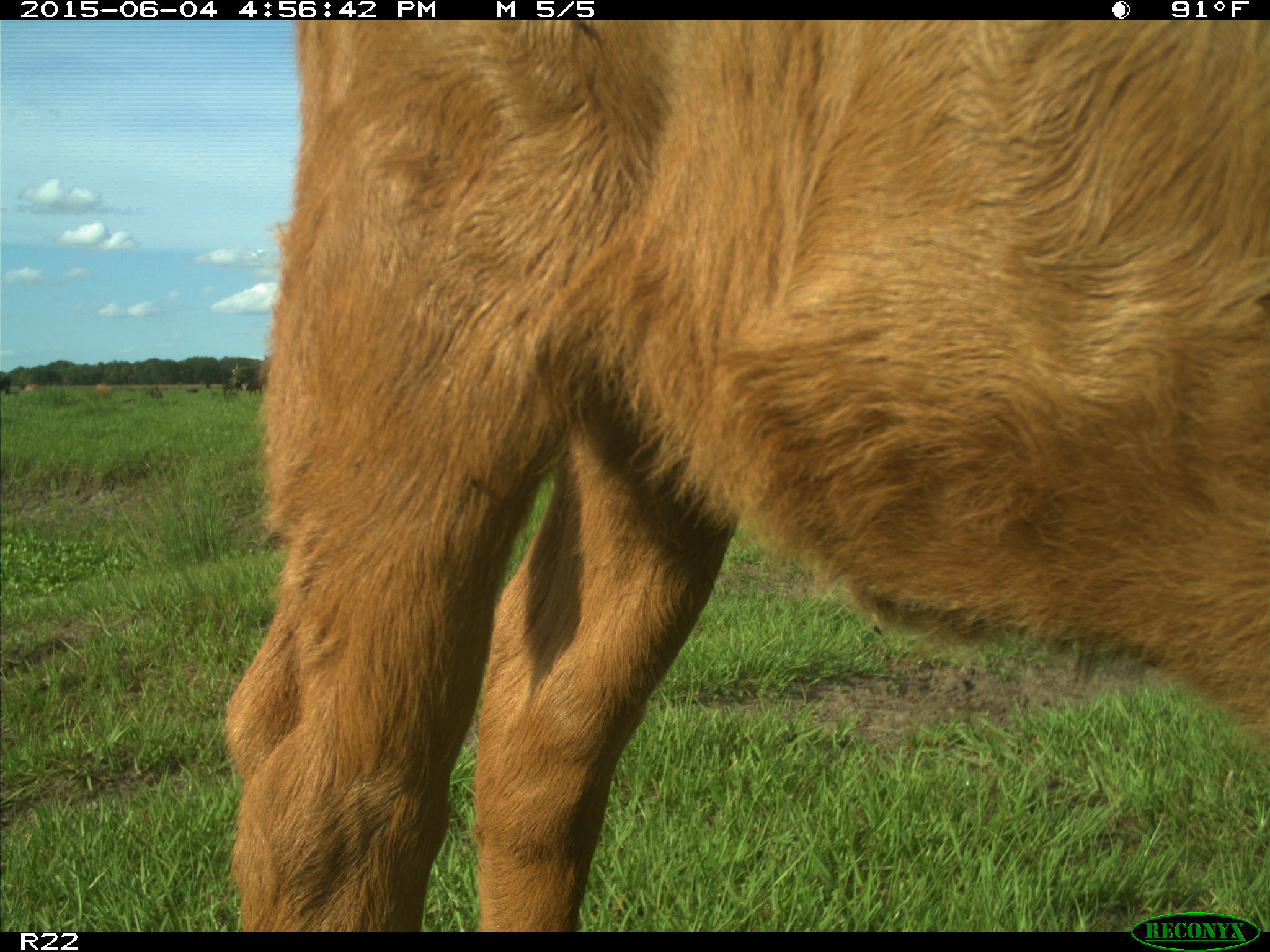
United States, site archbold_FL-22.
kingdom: Animalia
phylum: Chordata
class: Mammalia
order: Artiodactyla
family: Bovidae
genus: Bos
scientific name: Bos taurus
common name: domestic cow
Bos taurus (domestic cow).